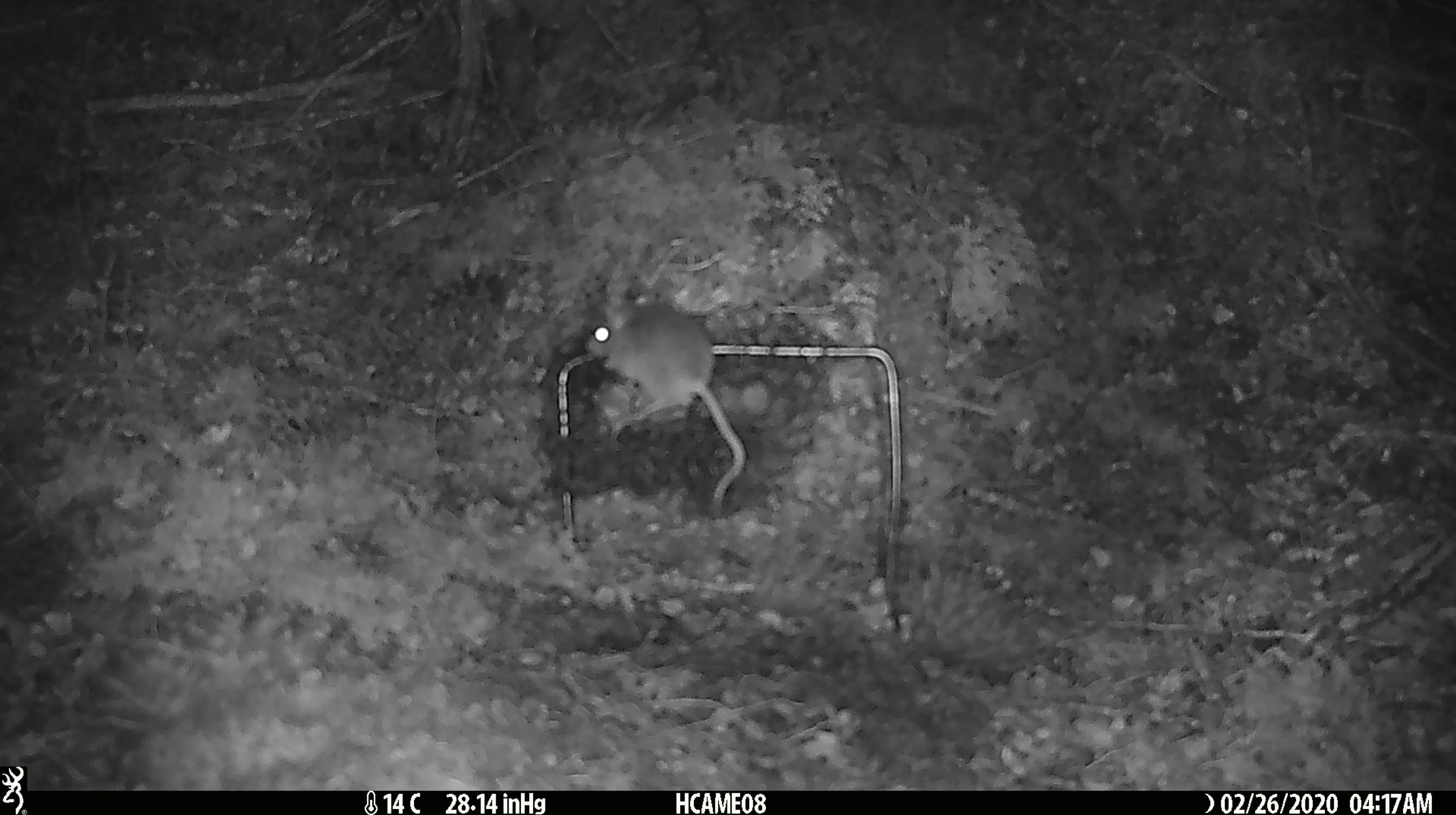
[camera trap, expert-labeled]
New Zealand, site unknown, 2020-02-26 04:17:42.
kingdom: Animalia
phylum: Chordata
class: Mammalia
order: Rodentia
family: Muridae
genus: Mus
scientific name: Mus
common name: mouse